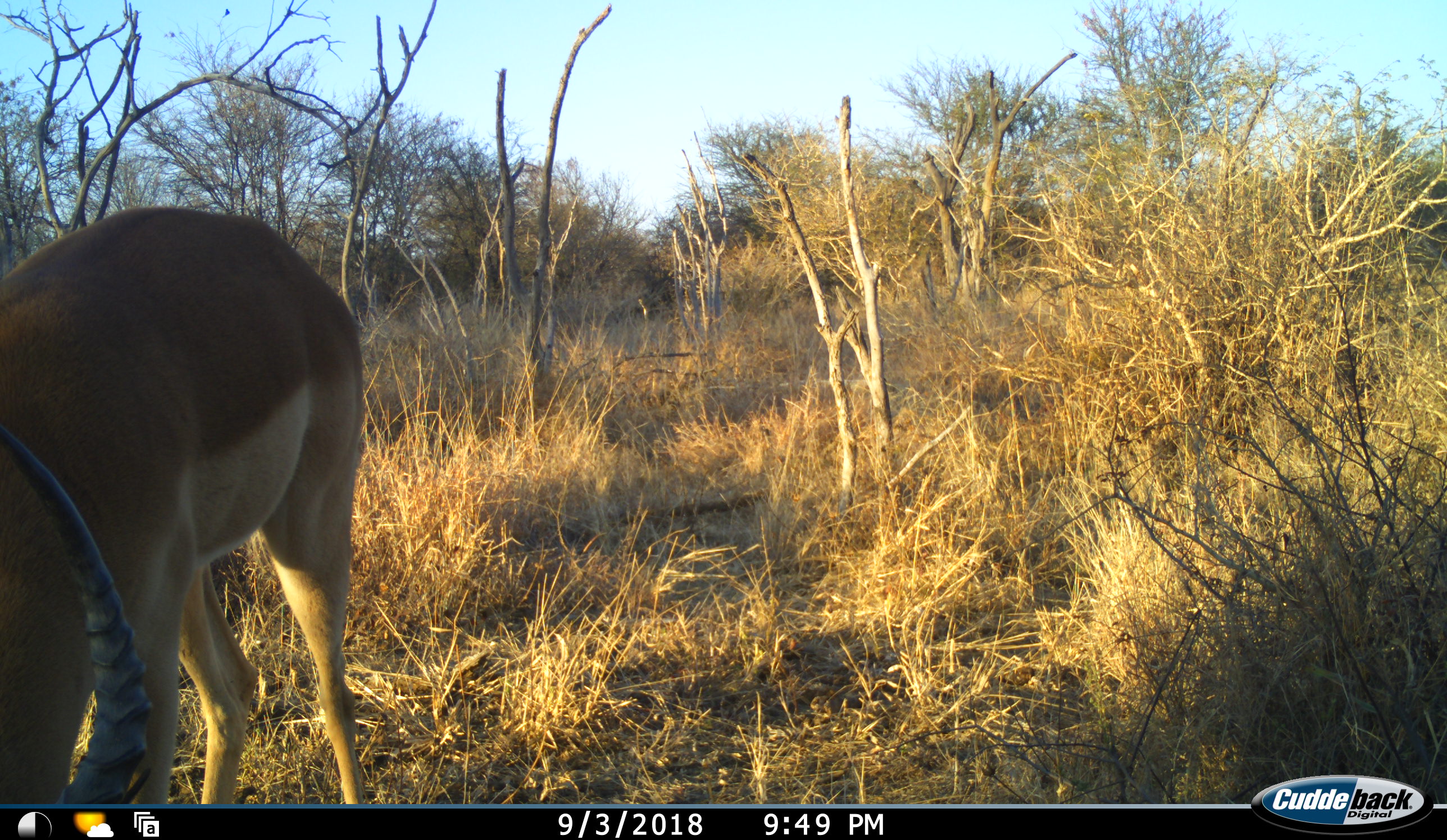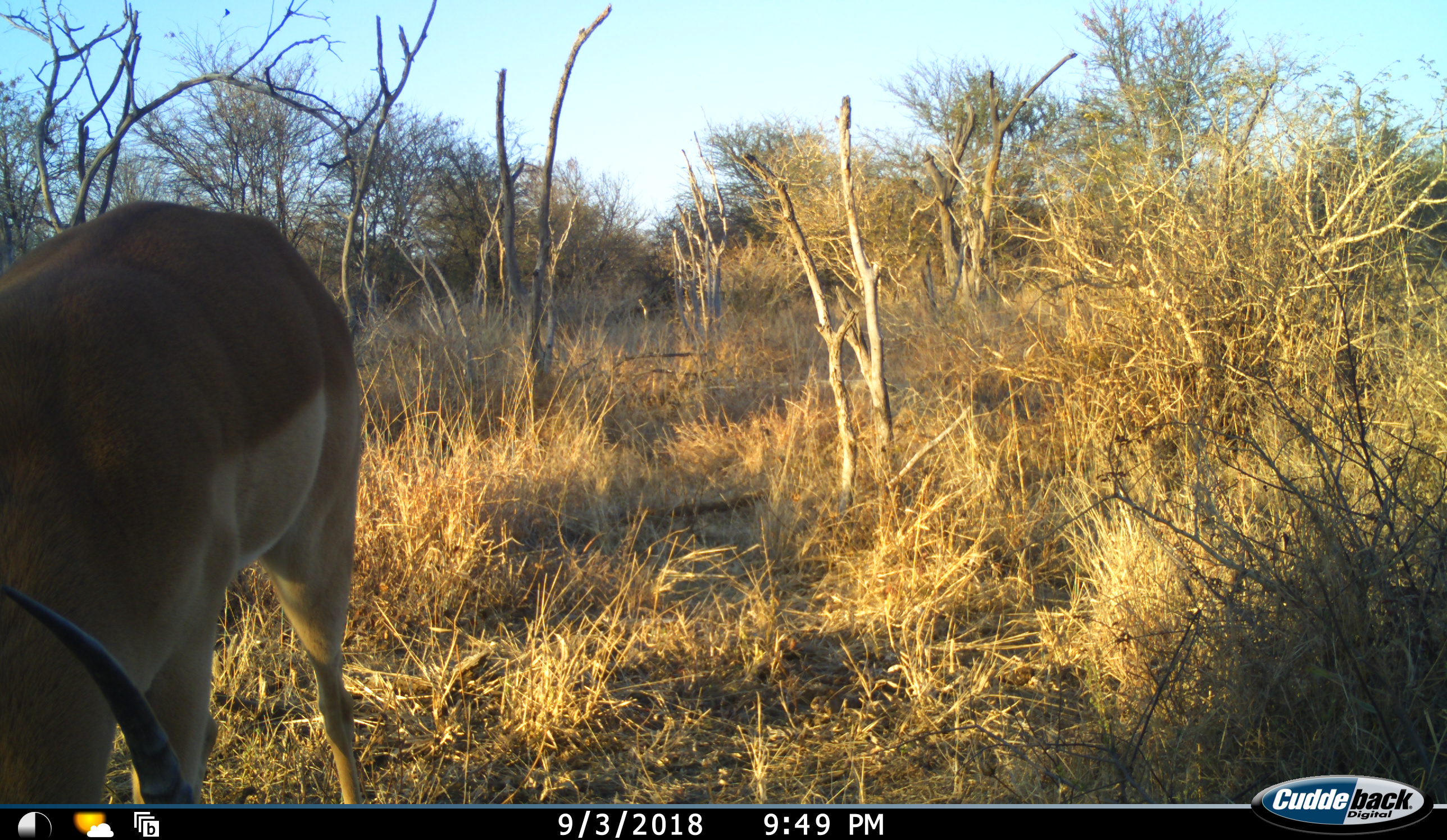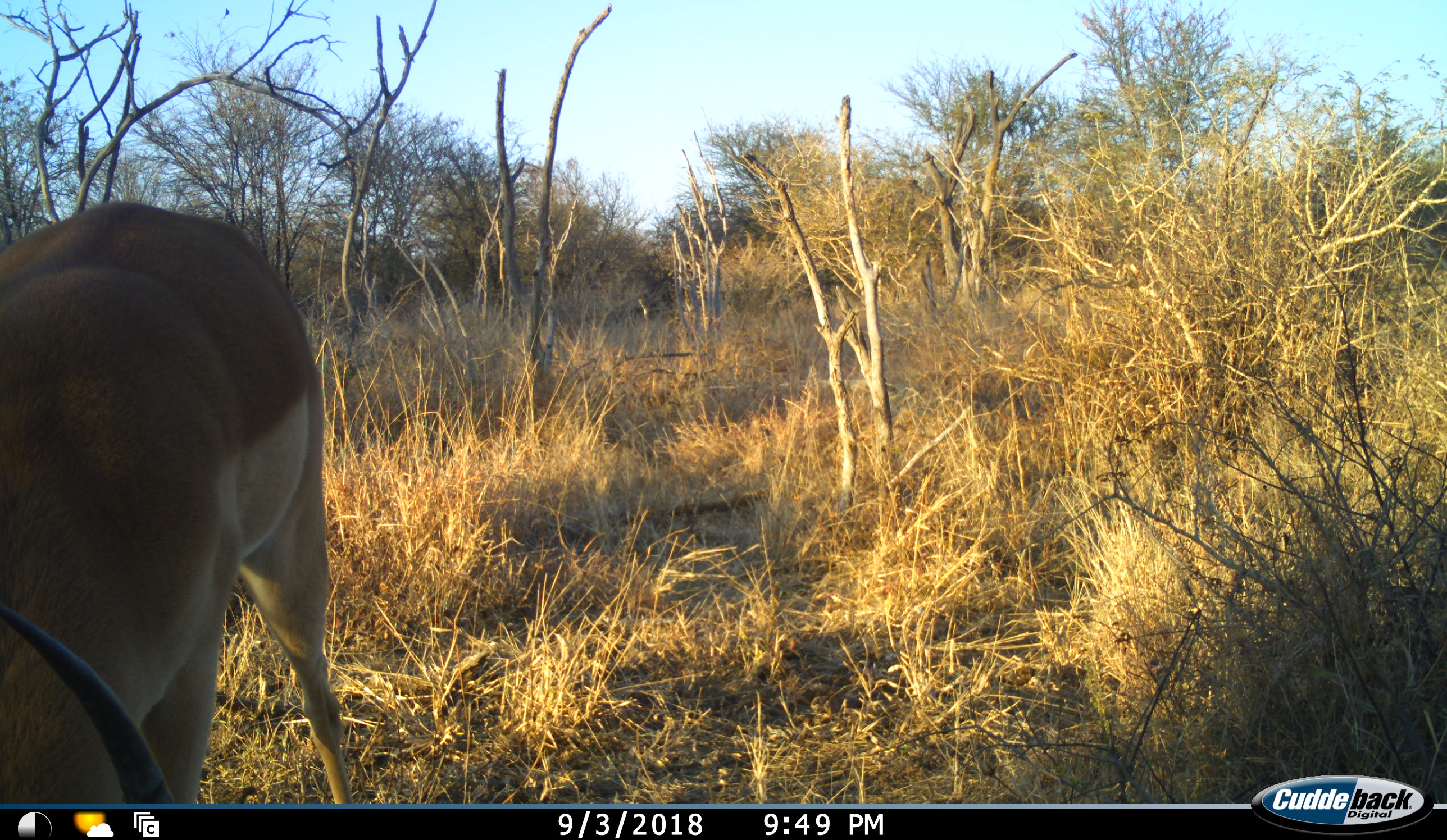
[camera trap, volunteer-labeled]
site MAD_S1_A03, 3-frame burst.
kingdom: Animalia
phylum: Chordata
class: Mammalia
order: Artiodactyla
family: Bovidae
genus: Aepyceros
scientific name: Aepyceros melampus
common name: impala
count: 1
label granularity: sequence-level